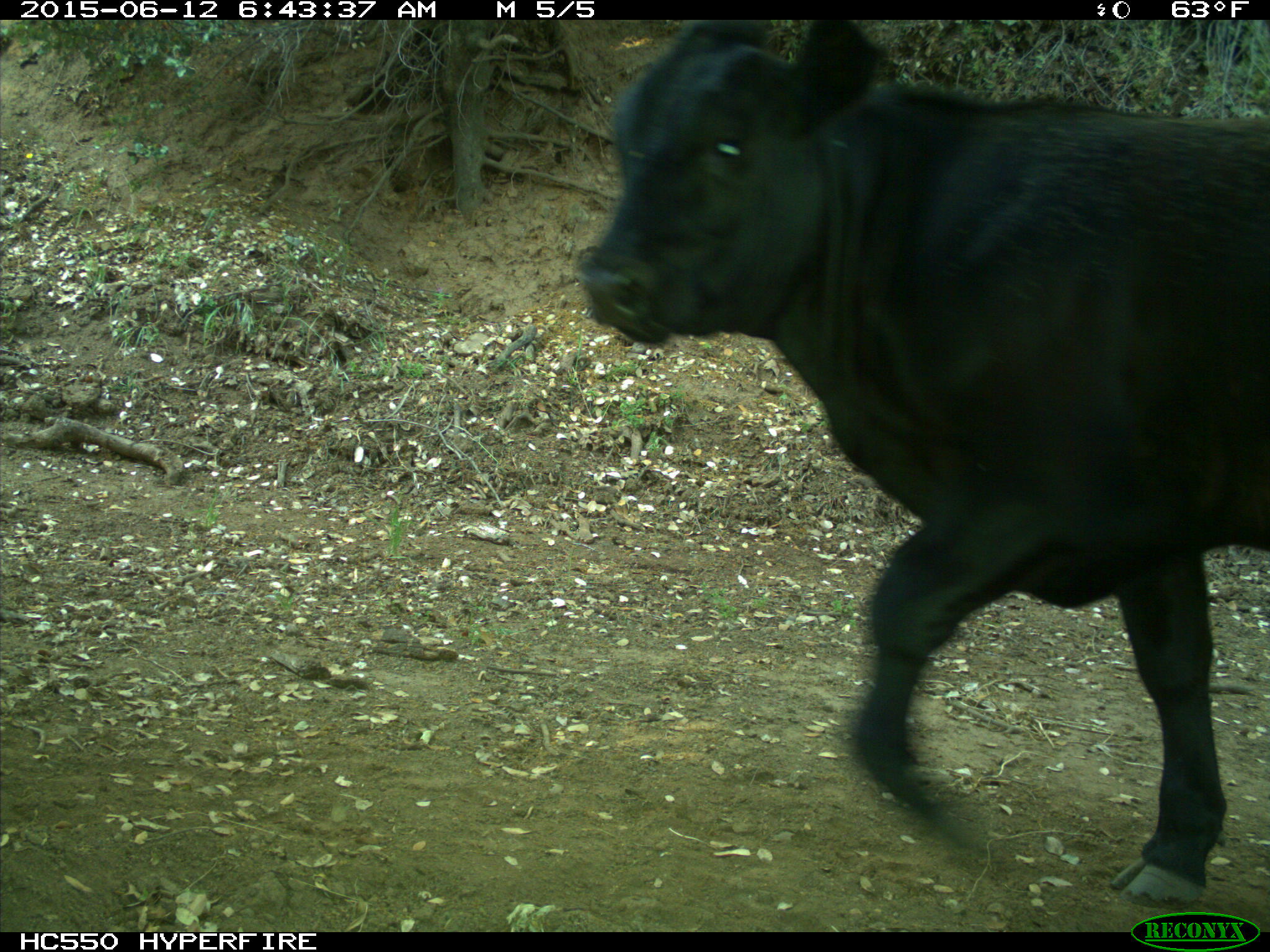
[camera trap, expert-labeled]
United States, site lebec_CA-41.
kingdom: Animalia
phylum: Chordata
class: Mammalia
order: Artiodactyla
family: Bovidae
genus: Bos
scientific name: Bos taurus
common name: domestic cow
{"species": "Bos taurus (domestic cow)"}